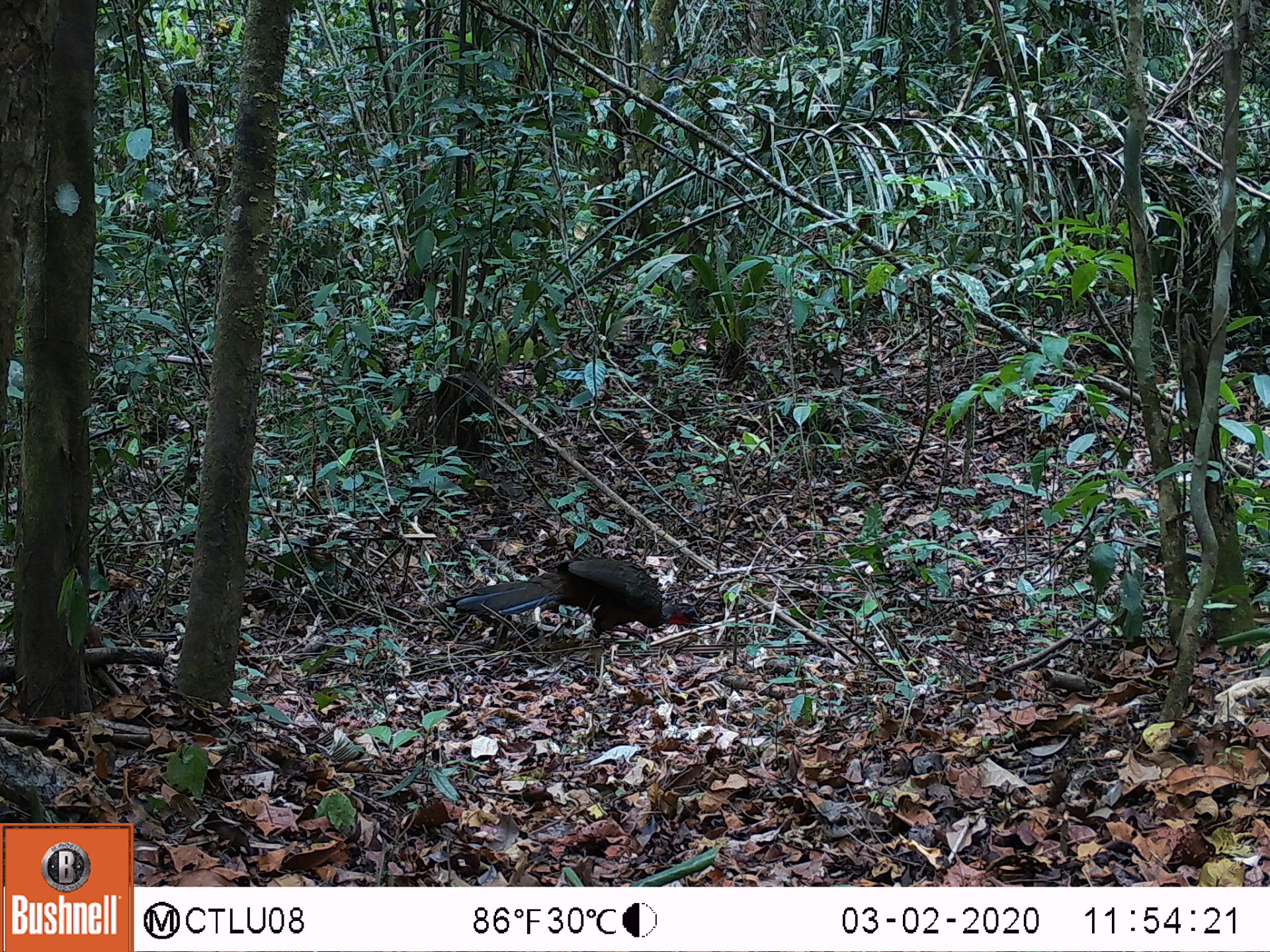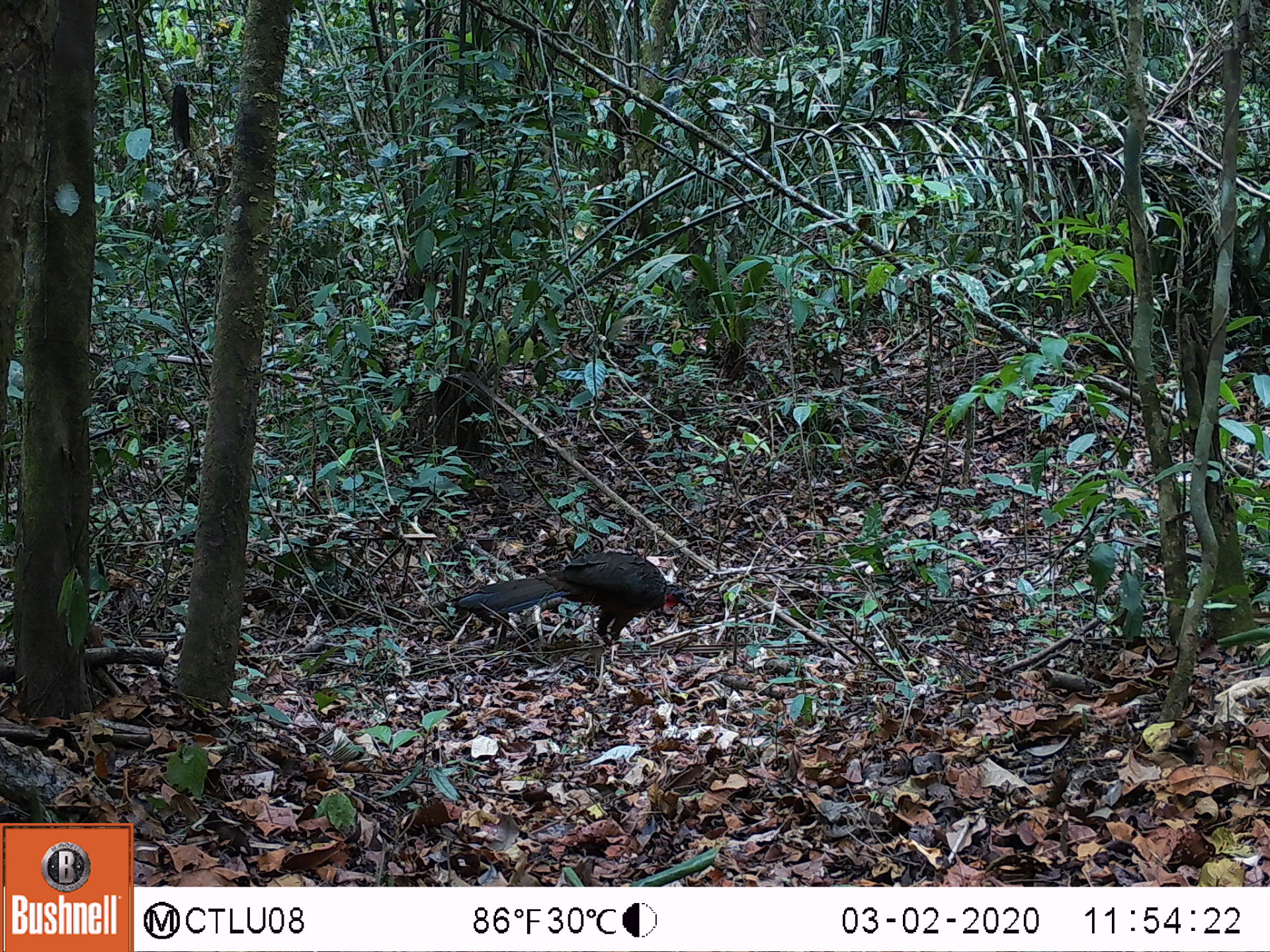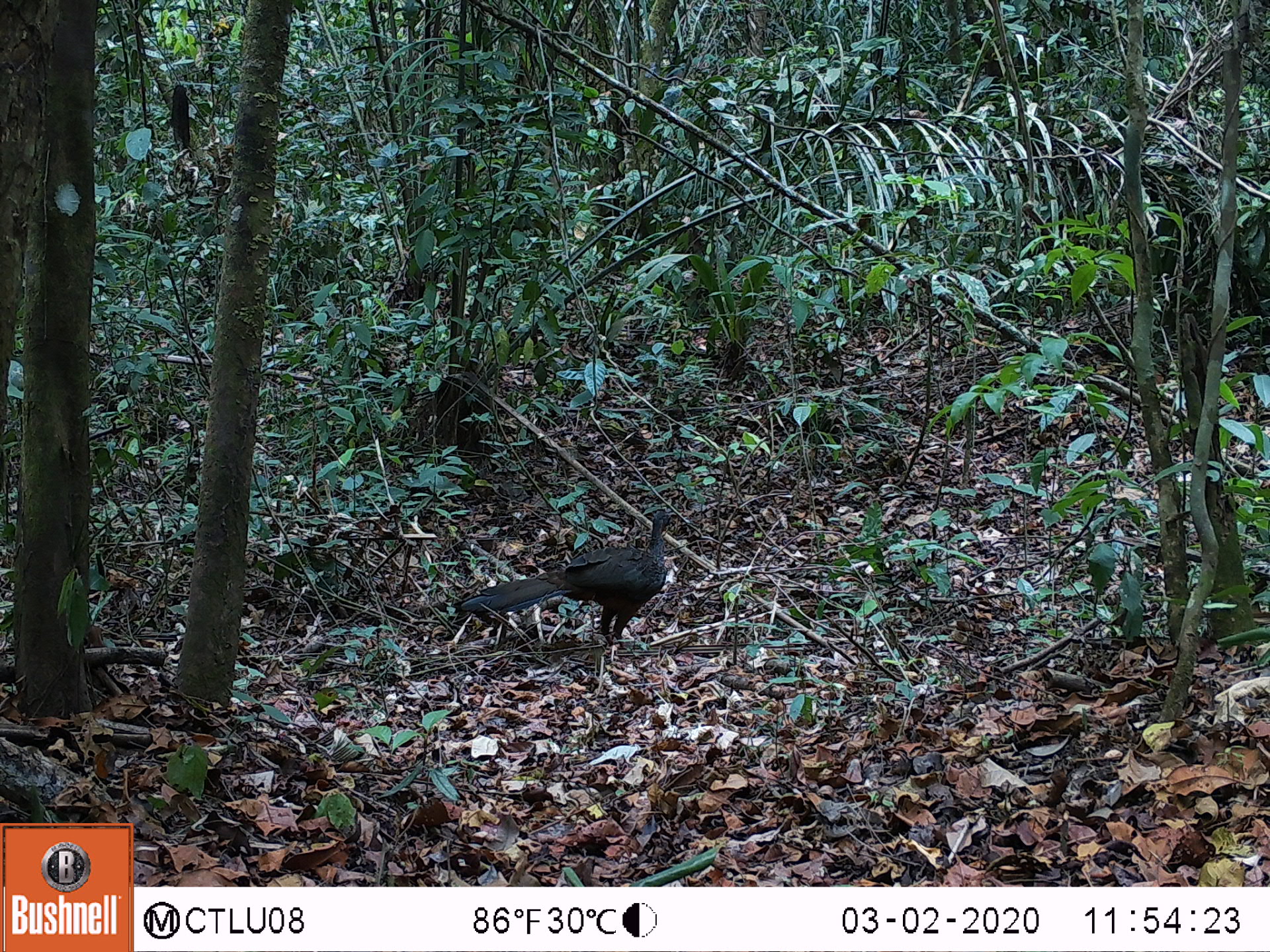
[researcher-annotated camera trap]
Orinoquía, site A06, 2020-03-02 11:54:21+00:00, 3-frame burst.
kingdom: Animalia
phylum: Chordata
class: Aves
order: Galliformes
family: Cracidae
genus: Penelope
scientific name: Penelope jacquacu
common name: spix's guan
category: spixs guan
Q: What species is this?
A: Spixs guan (spix's guan) (Penelope jacquacu).